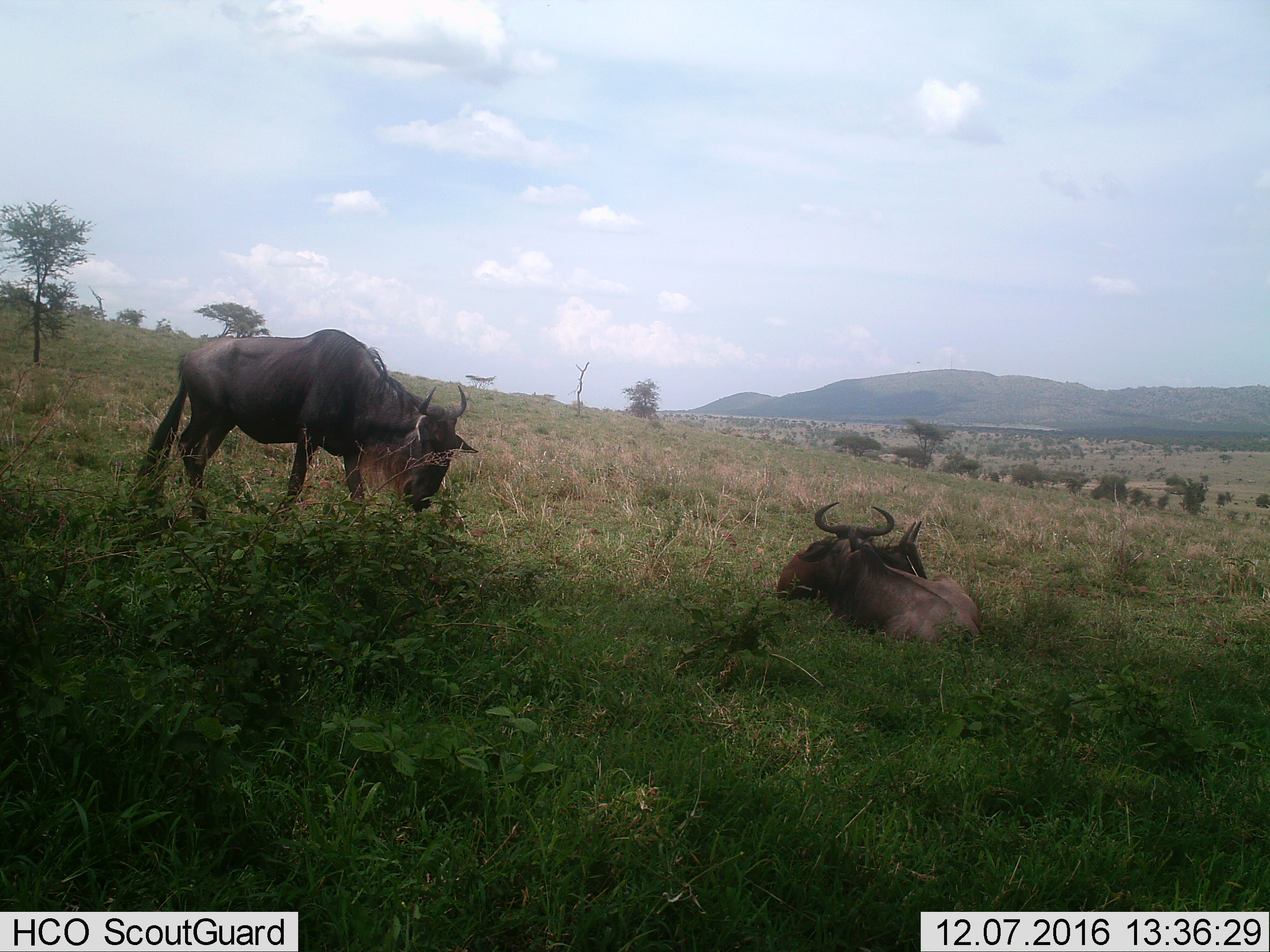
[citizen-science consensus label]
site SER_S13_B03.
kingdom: Animalia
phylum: Chordata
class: Mammalia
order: Artiodactyla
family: Bovidae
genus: Connochaetes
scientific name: Connochaetes taurinus taurinus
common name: blue wildebeest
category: wildebeestblue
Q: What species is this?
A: Wildebeestblue (blue wildebeest) (Connochaetes taurinus taurinus).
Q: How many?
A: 3.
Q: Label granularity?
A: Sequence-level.